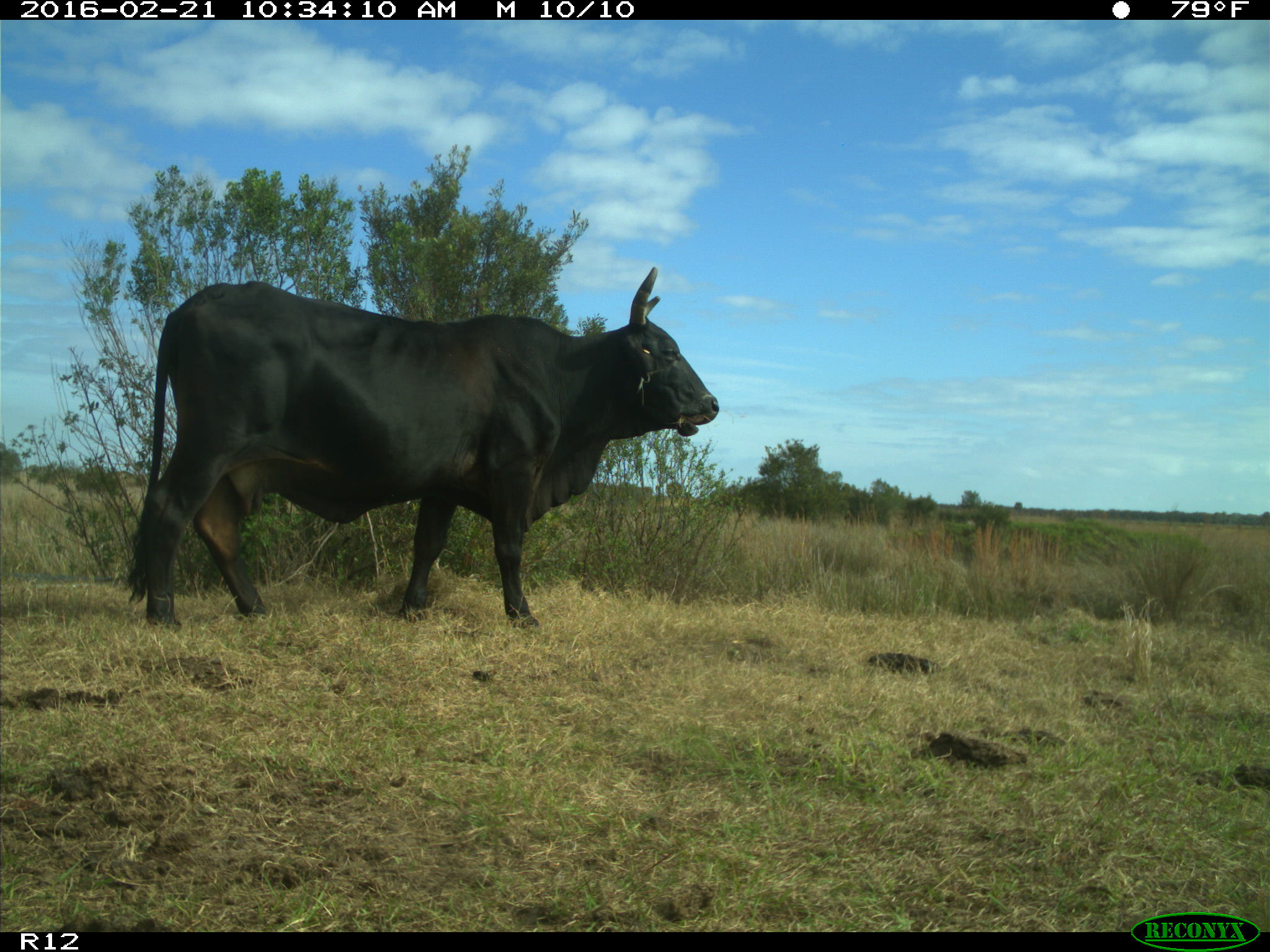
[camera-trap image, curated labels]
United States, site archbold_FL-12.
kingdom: Animalia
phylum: Chordata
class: Mammalia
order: Artiodactyla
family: Bovidae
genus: Bos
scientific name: Bos taurus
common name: domestic cow